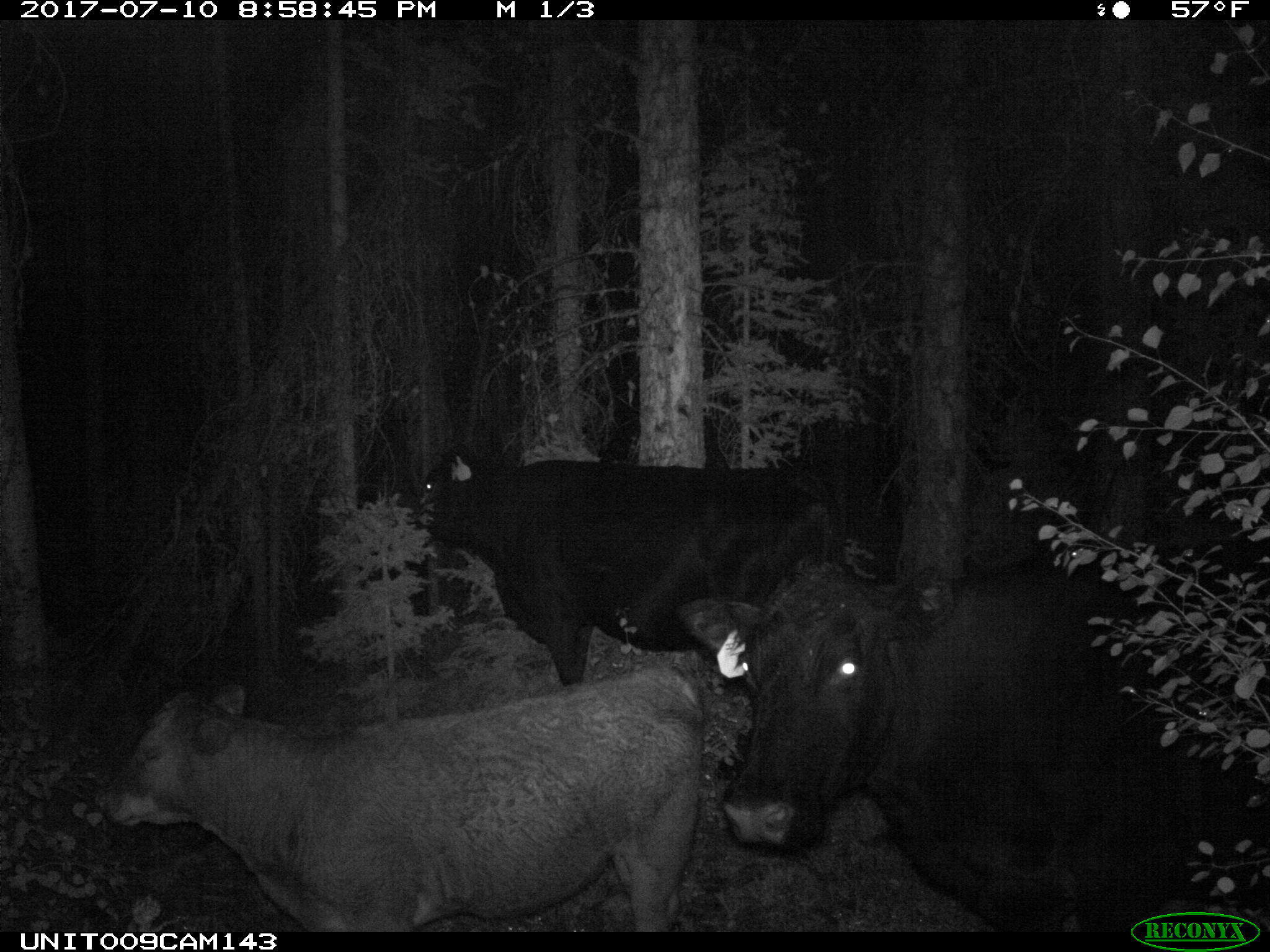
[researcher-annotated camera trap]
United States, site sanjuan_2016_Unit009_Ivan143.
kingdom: Animalia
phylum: Chordata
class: Mammalia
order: Artiodactyla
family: Bovidae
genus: Bos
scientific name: Bos taurus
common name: domestic cow